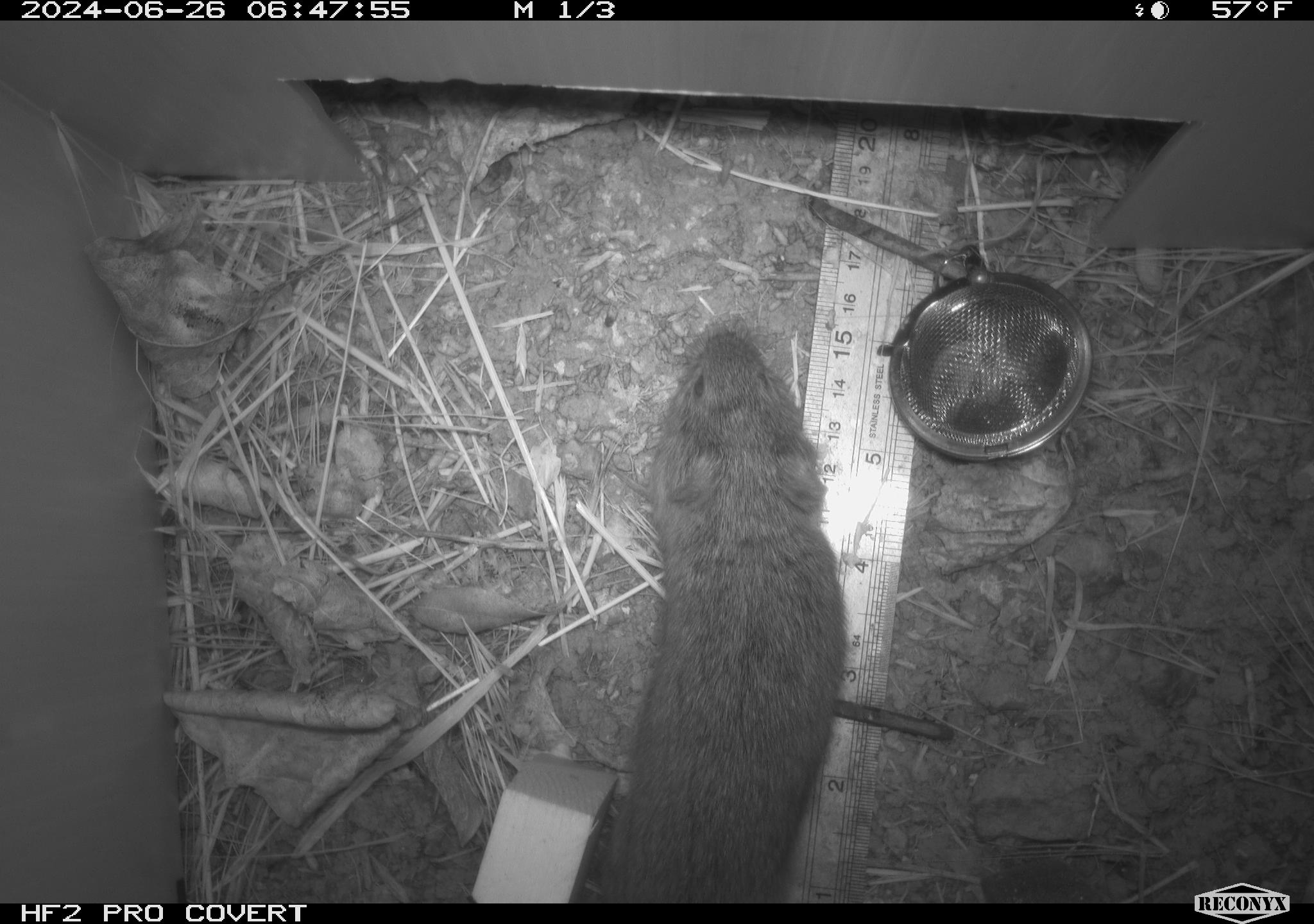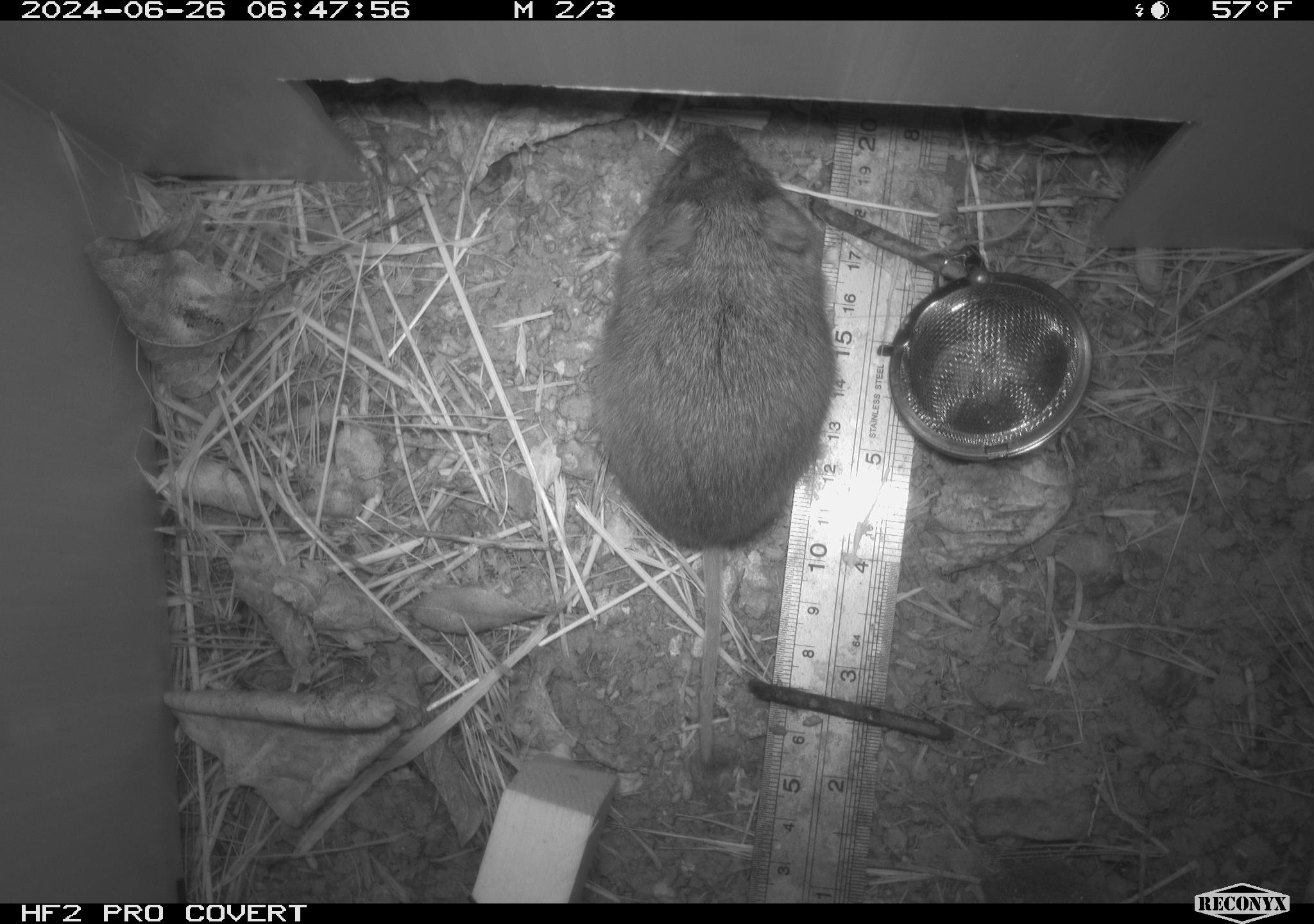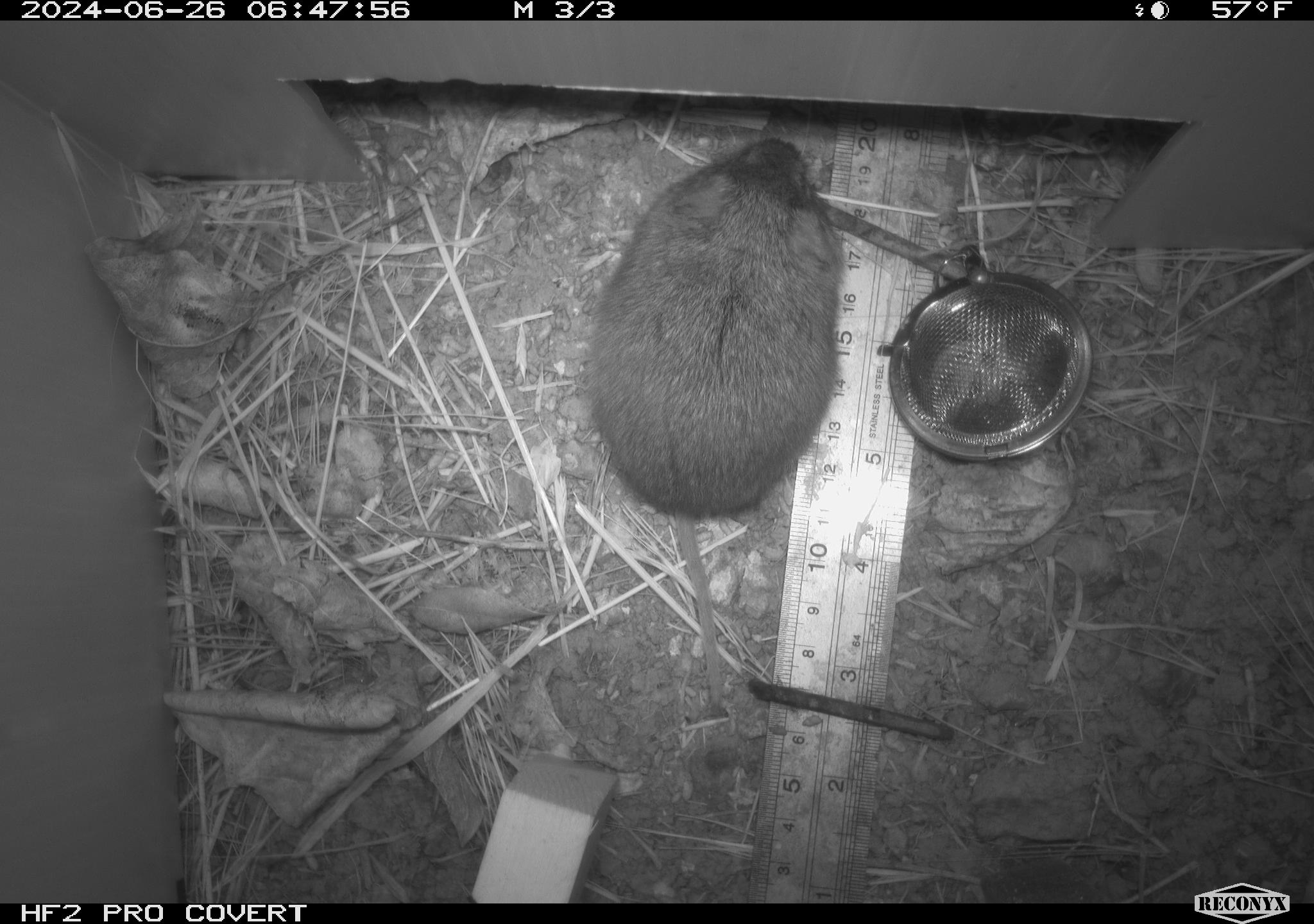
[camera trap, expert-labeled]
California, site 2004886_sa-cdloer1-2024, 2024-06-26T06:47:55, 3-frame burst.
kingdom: Animalia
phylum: Chordata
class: Mammalia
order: Rodentia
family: Cricetidae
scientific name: Arvicolinae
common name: voles, lemmings, and muskrats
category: arvicolinae subfamily